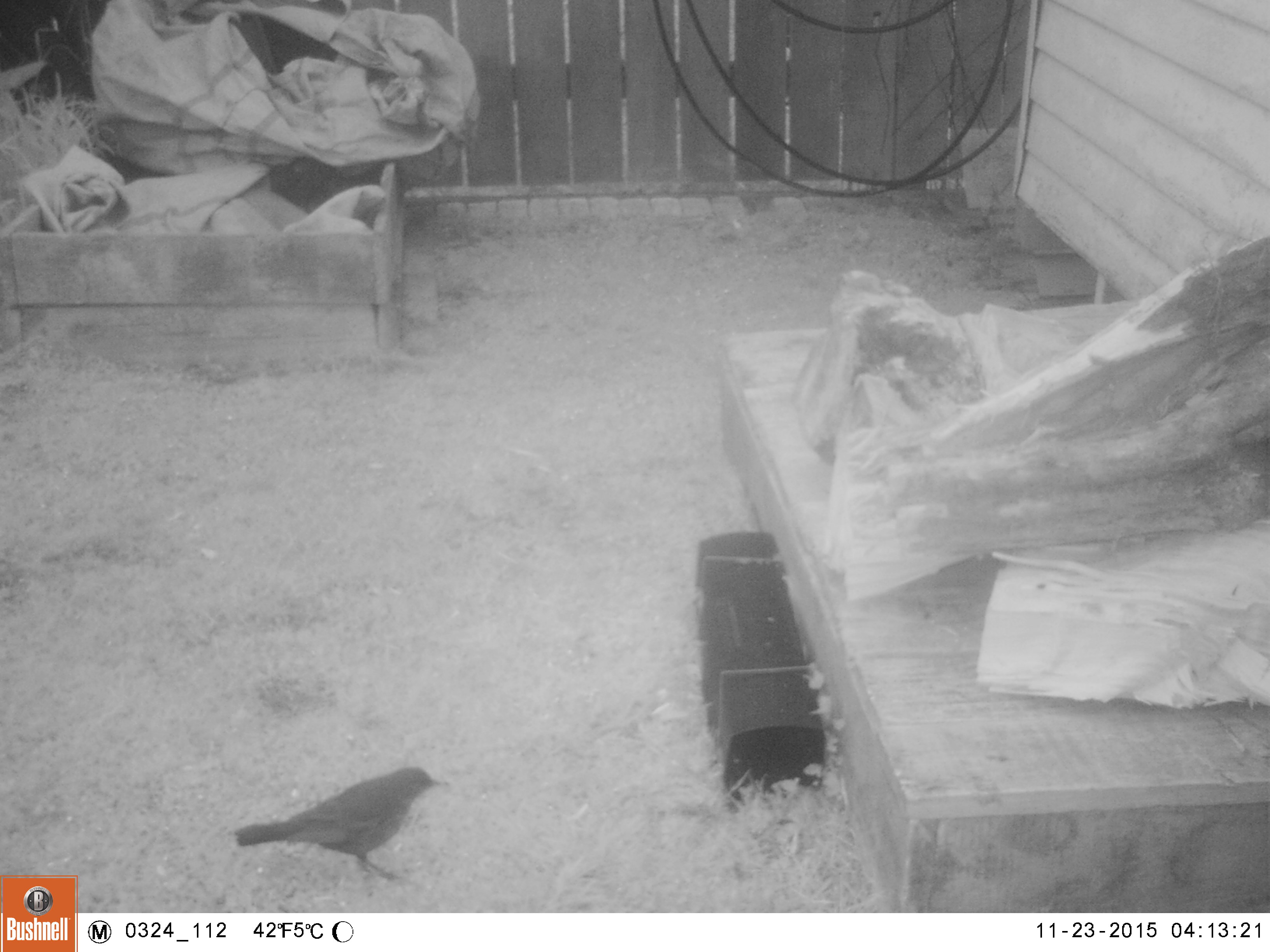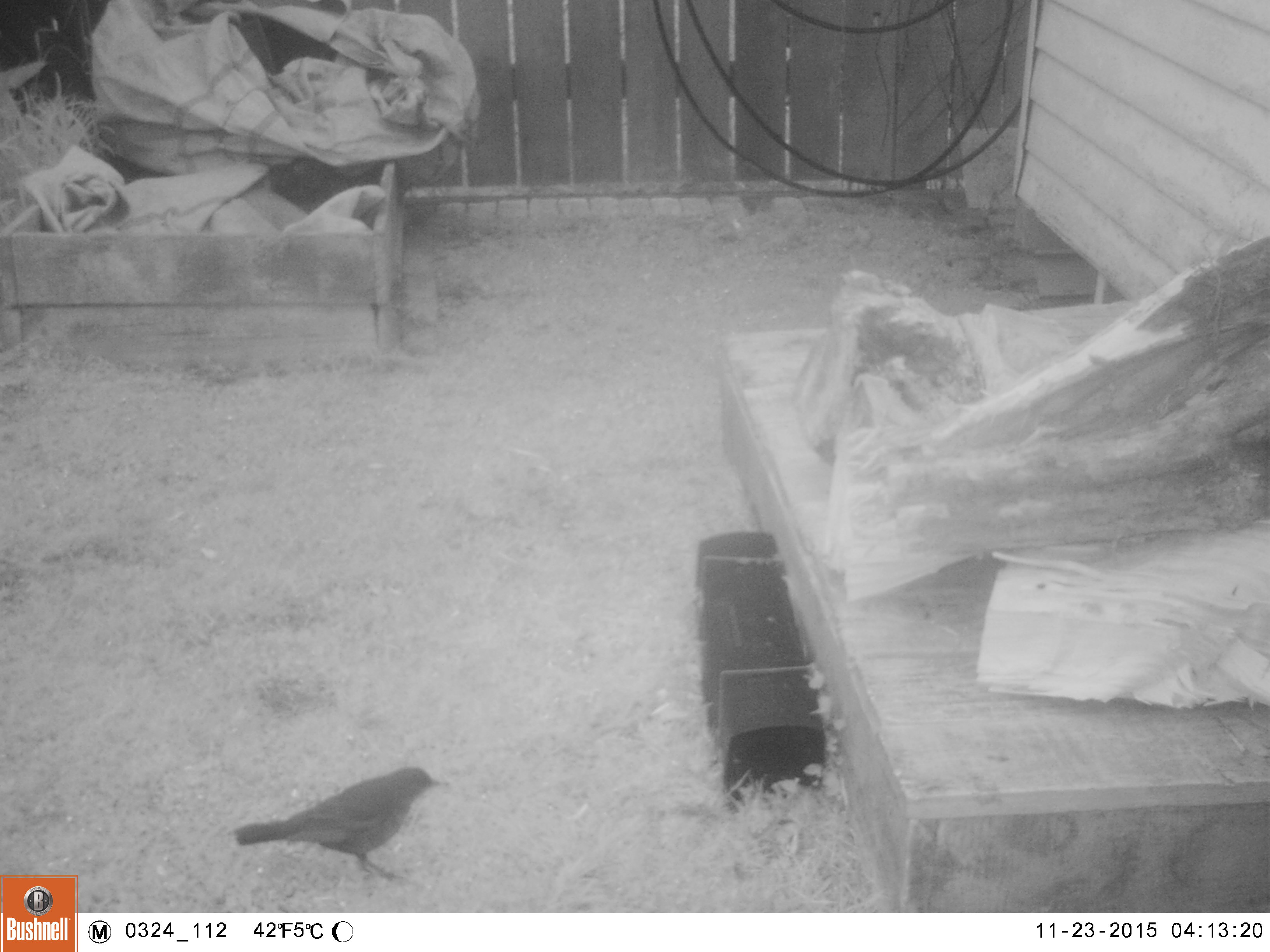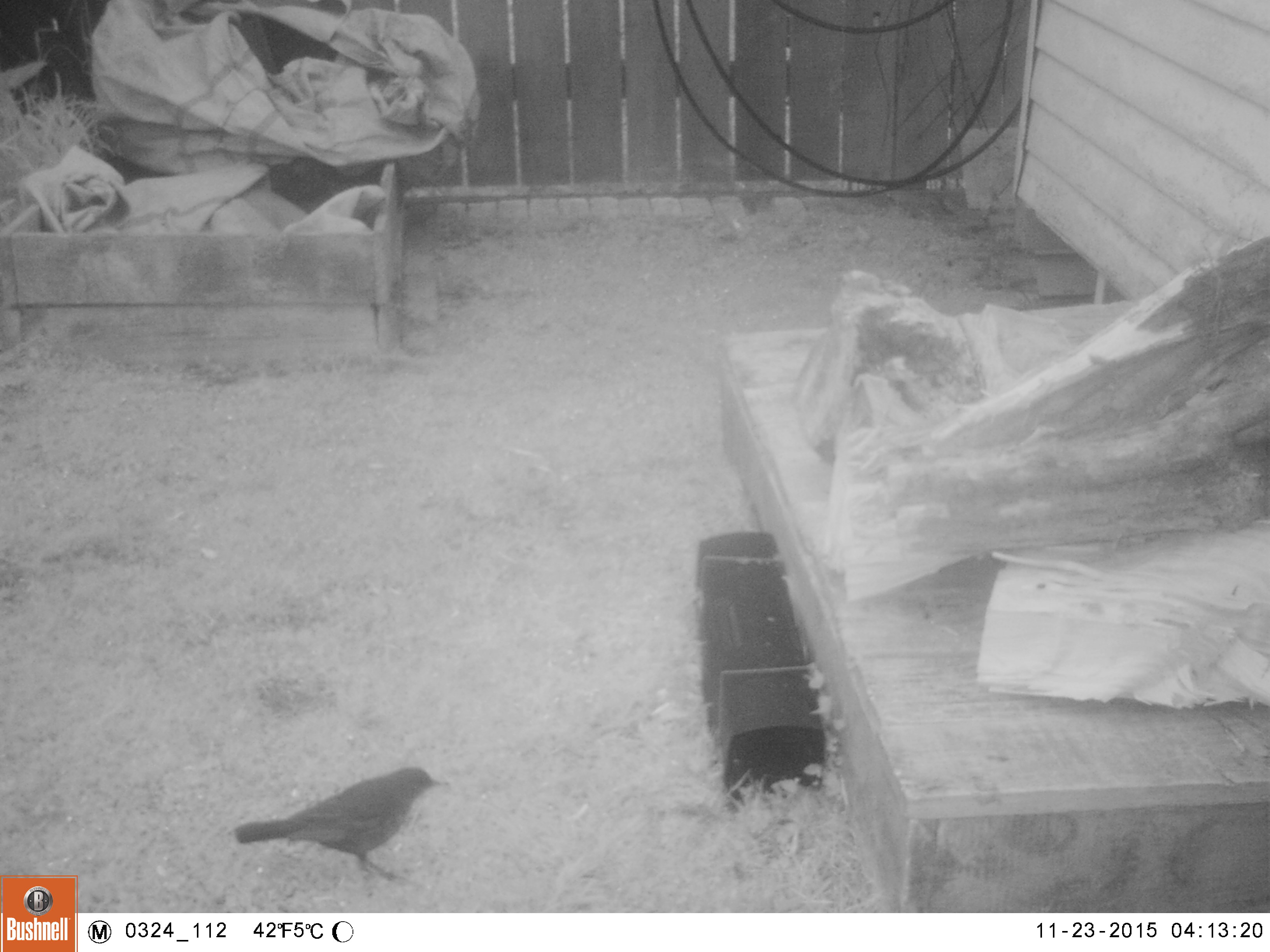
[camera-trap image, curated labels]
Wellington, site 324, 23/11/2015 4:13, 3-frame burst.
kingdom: Animalia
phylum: Chordata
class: Aves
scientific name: Aves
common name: bird